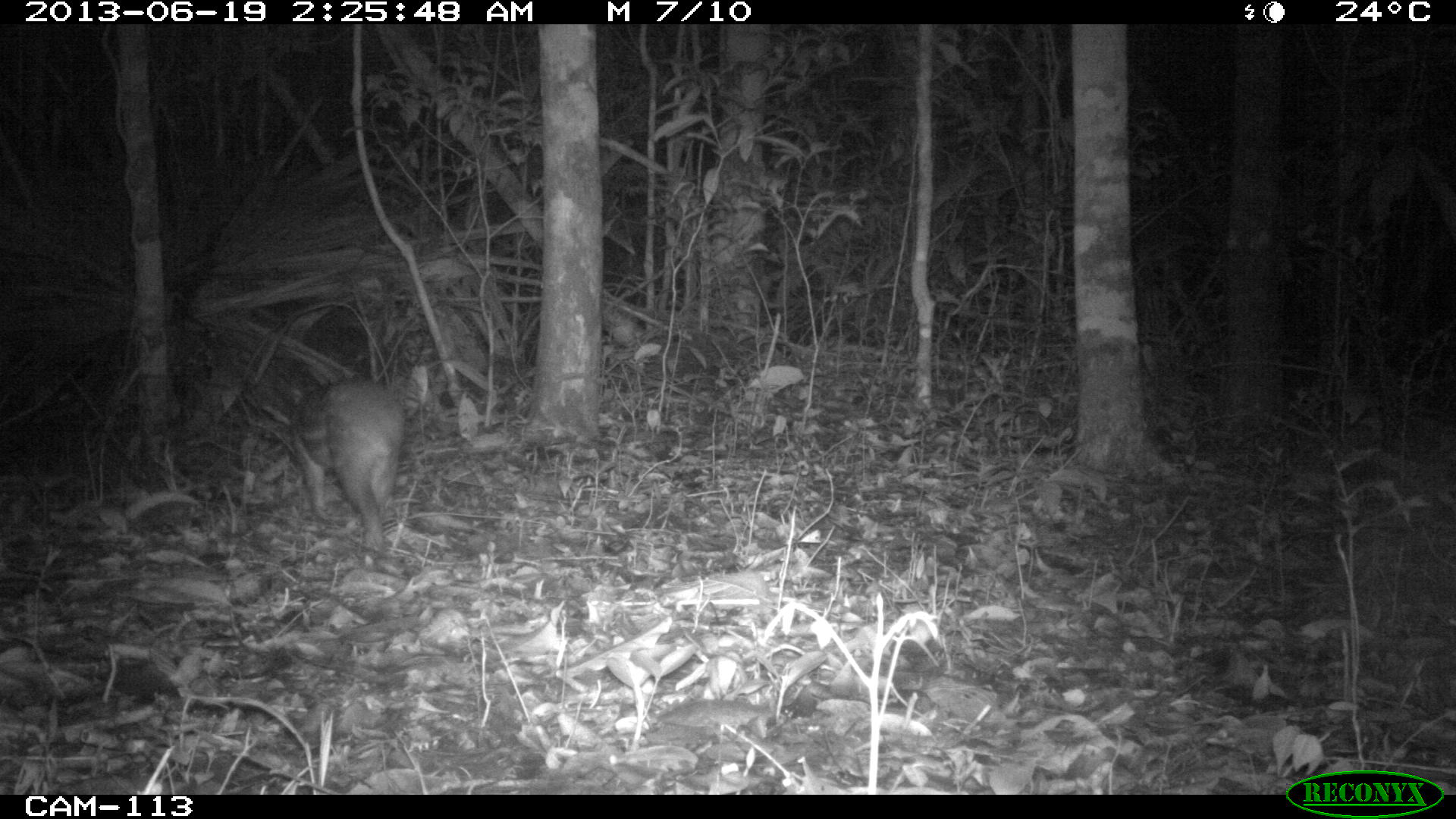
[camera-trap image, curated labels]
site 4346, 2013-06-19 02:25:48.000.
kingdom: Animalia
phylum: Chordata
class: Mammalia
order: Rodentia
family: Cuniculidae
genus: Cuniculus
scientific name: Cuniculus paca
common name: lowland paca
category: agouti paca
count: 1